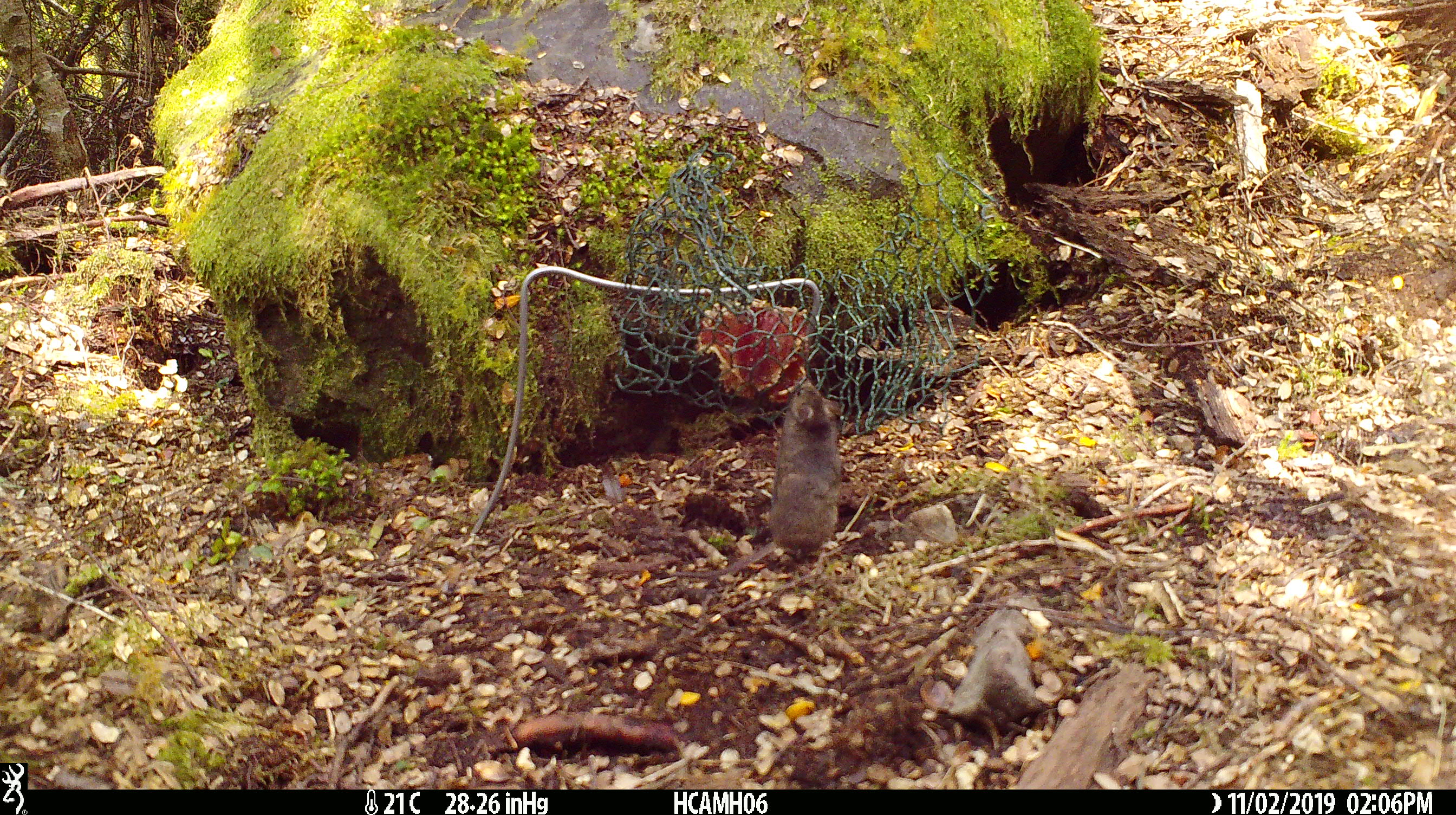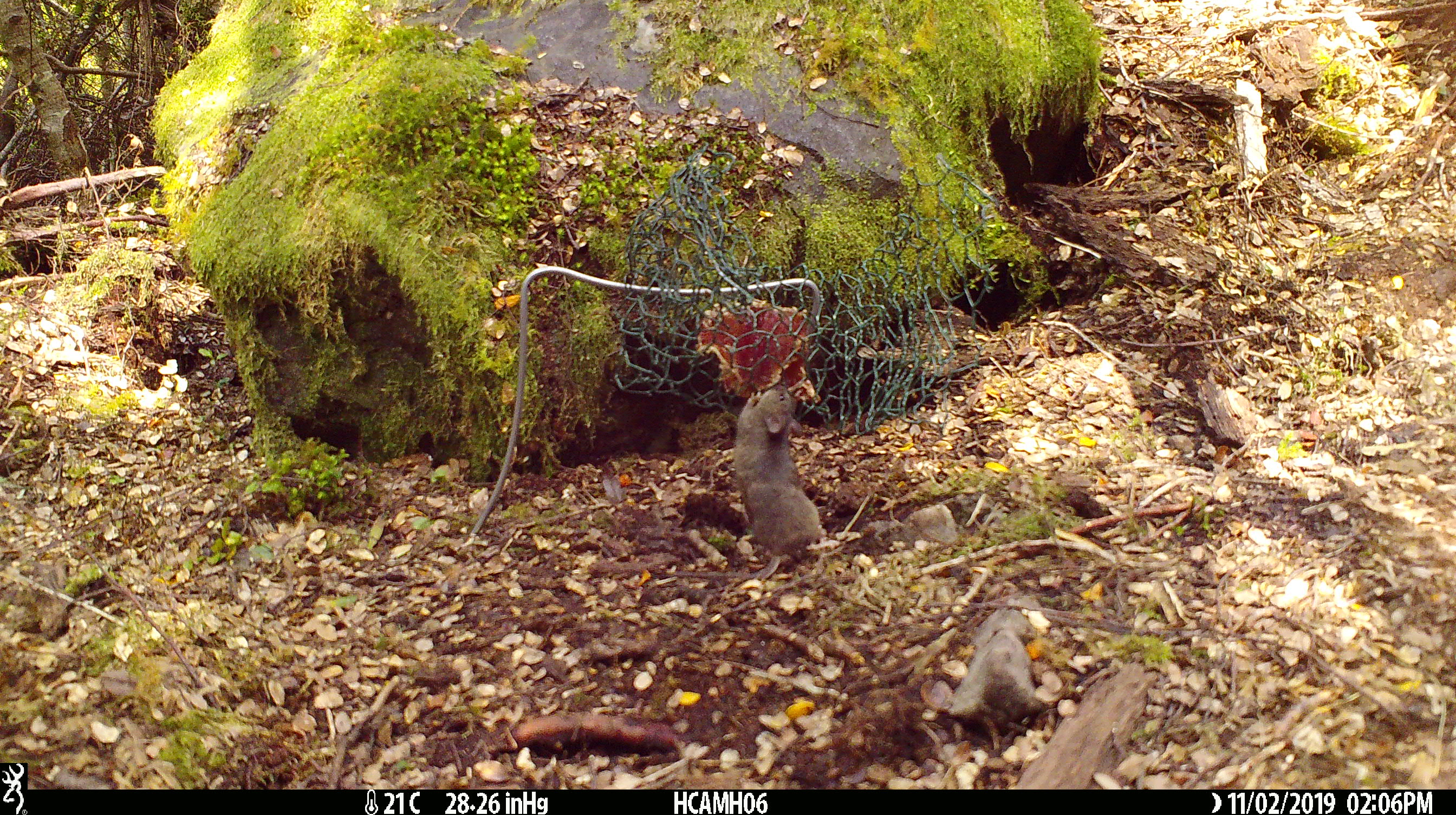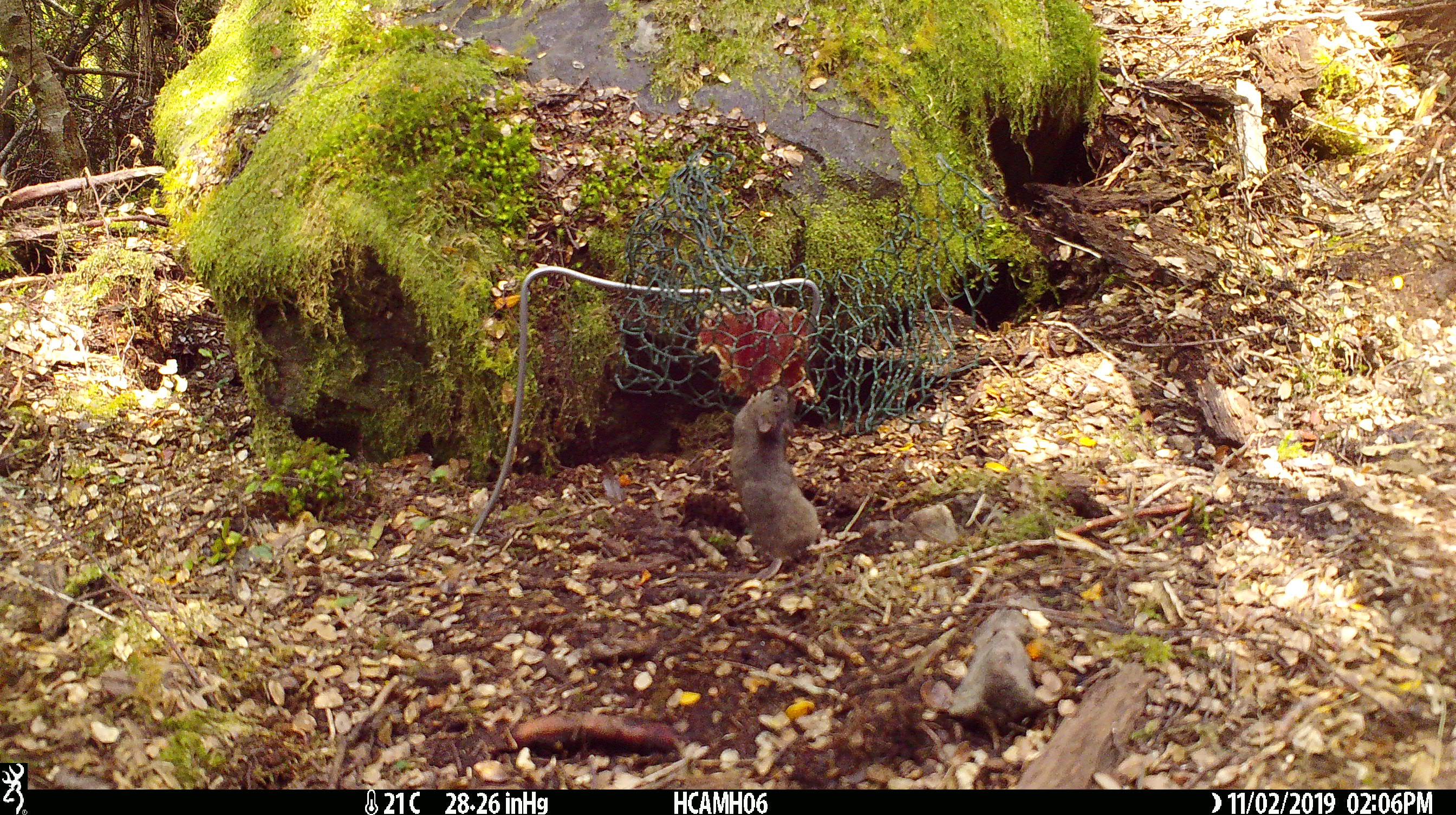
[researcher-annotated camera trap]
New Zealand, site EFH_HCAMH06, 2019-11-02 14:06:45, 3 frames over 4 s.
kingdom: Animalia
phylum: Chordata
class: Mammalia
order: Rodentia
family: Muridae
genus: Mus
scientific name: Mus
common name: mouse